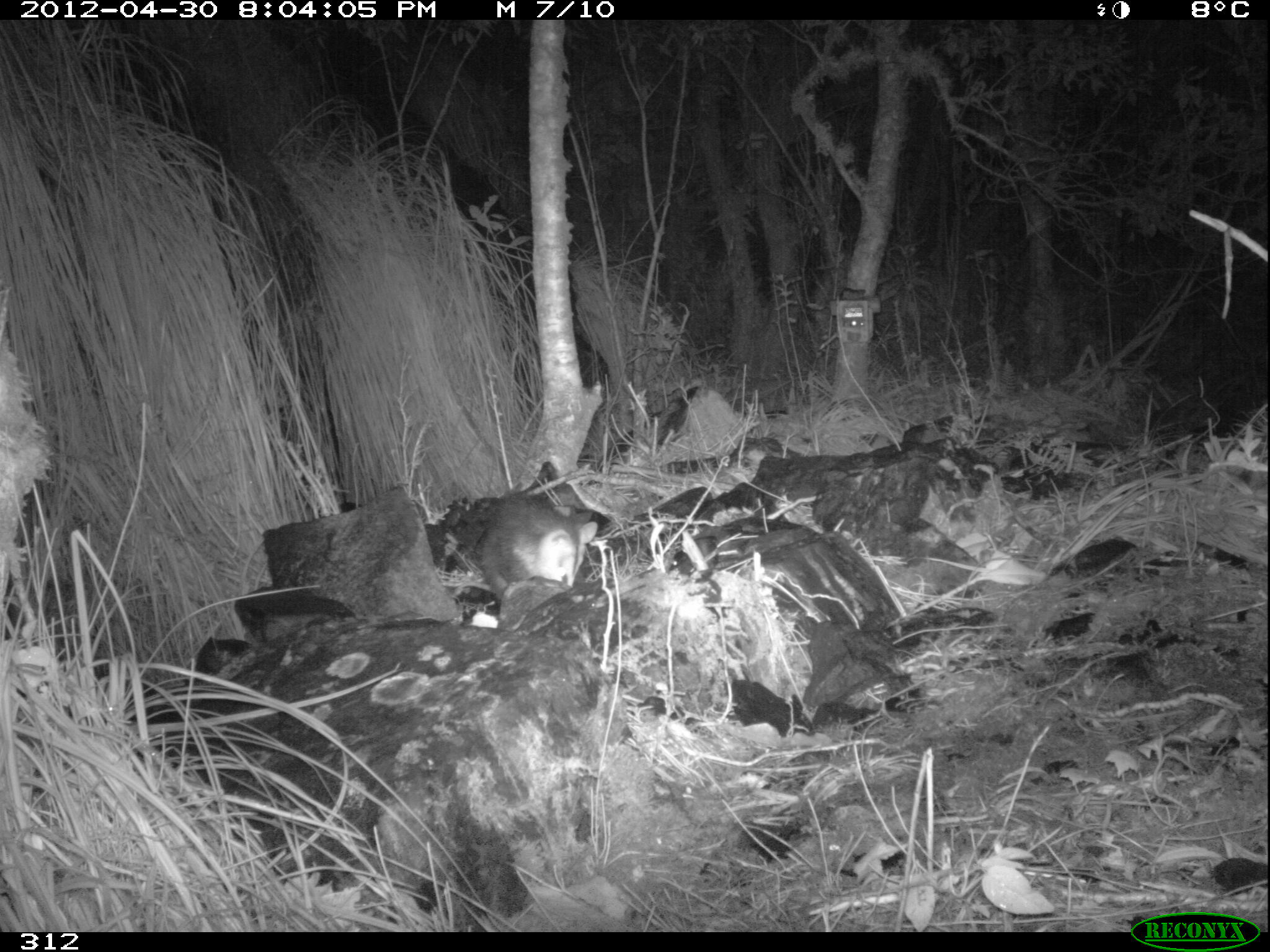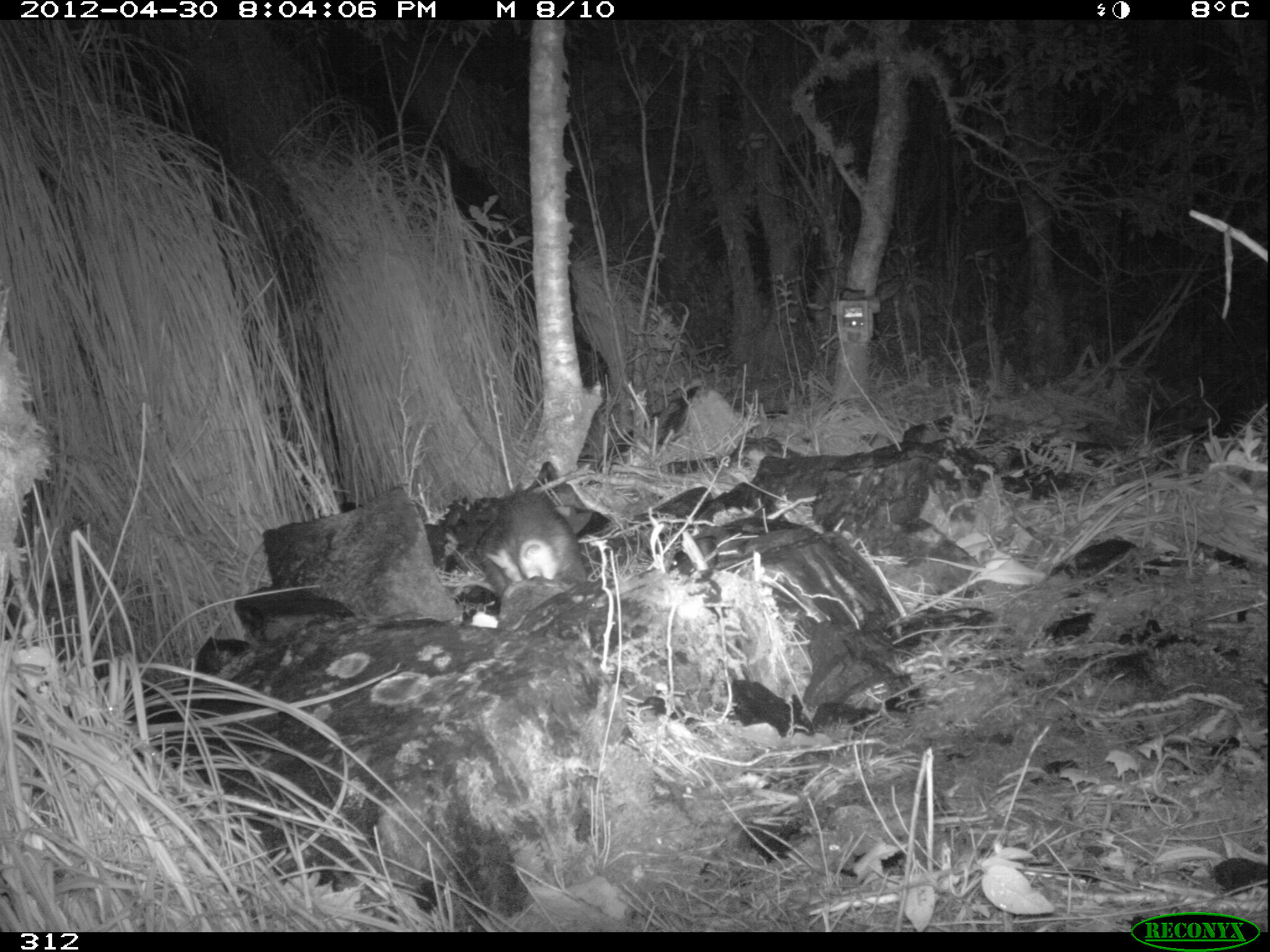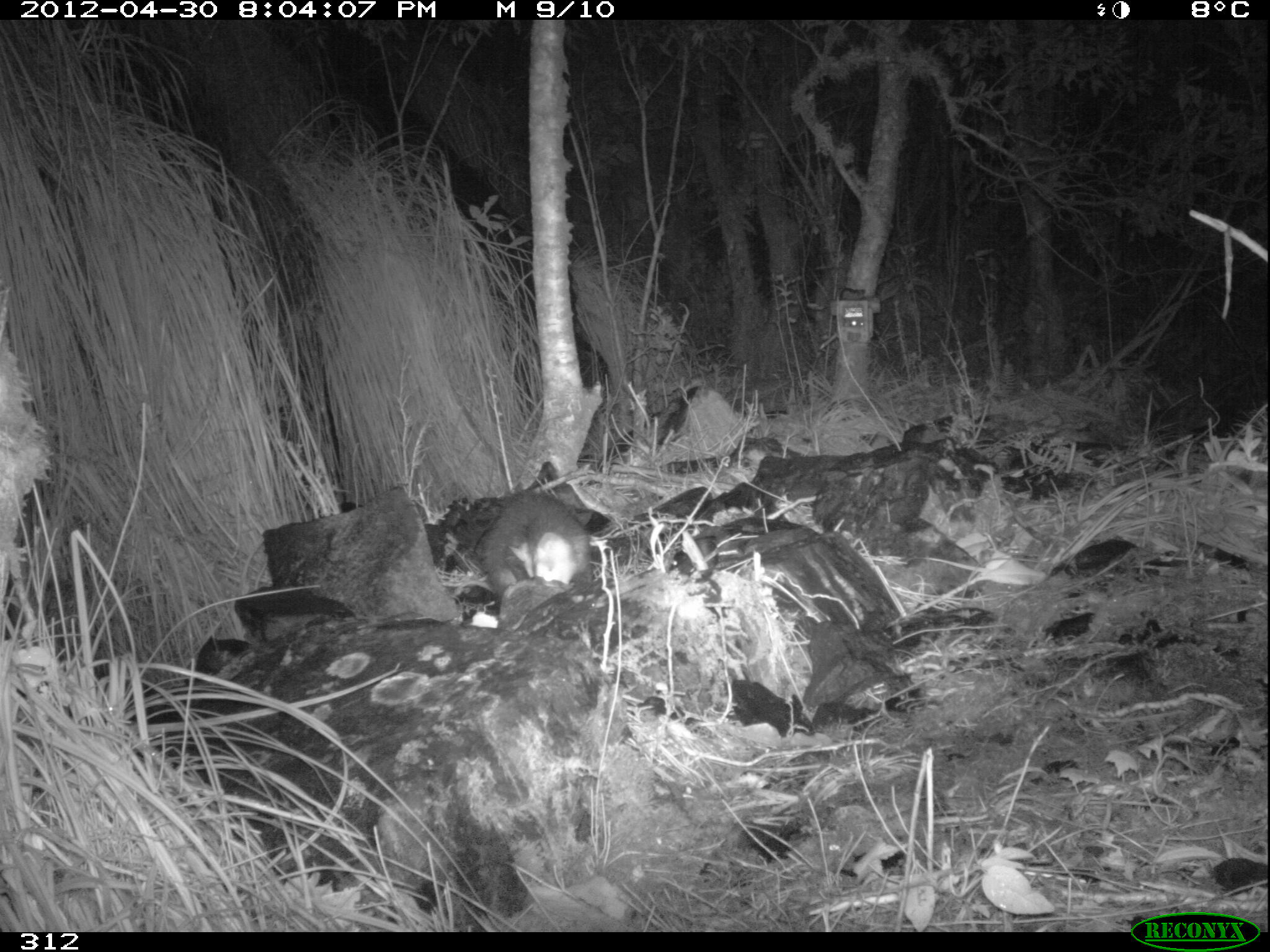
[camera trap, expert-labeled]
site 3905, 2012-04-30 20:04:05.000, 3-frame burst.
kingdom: Animalia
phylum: Chordata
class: Mammalia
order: Didelphimorphia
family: Didelphidae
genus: Didelphis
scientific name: Didelphis pernigra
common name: andean white-eared opossum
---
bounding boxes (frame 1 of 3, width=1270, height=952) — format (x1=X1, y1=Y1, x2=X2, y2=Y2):
didelphis pernigra: (x1=481, y1=493, x2=598, y2=600)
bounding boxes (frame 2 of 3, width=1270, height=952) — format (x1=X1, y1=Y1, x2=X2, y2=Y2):
didelphis pernigra: (x1=480, y1=491, x2=587, y2=602)